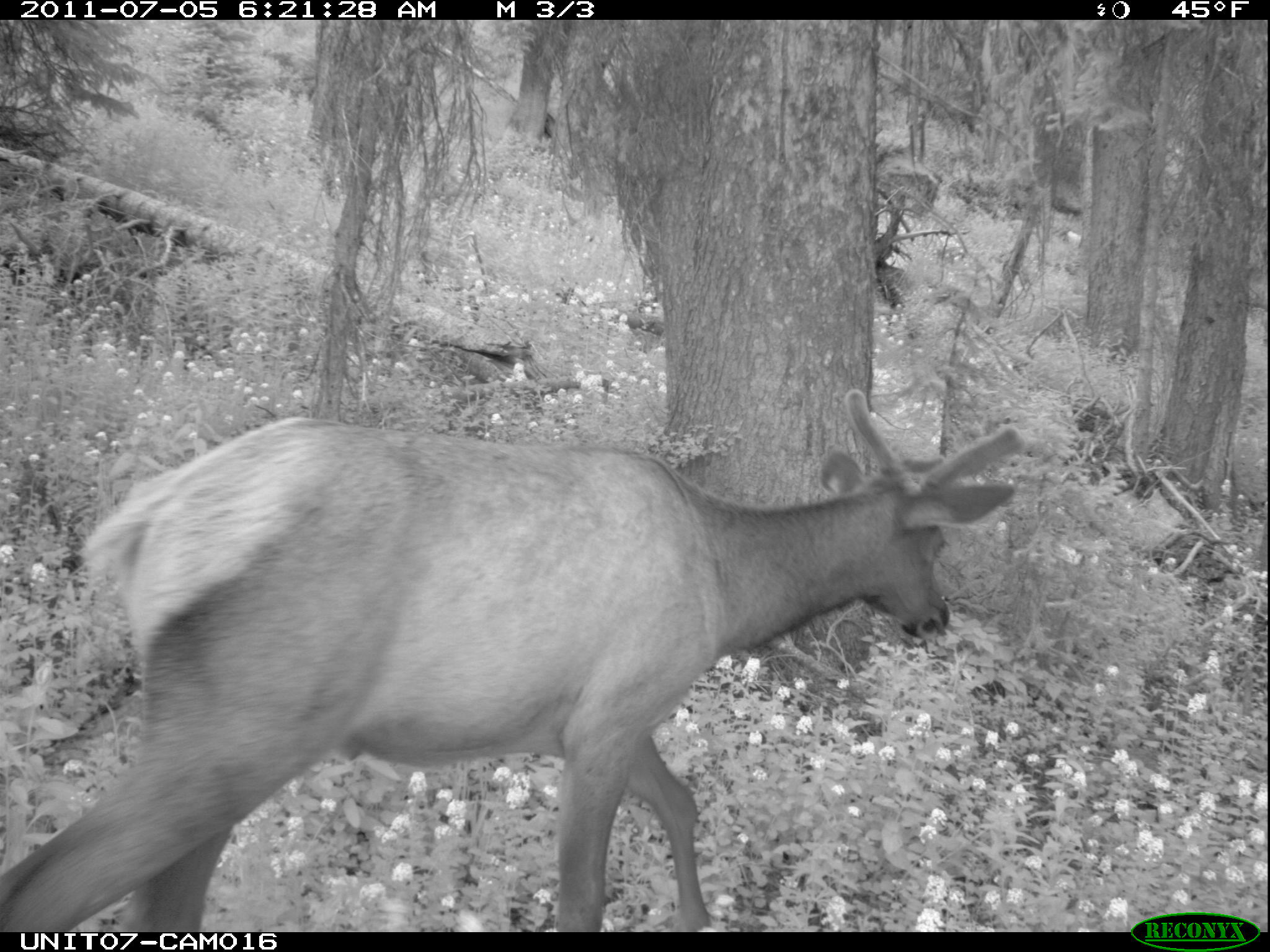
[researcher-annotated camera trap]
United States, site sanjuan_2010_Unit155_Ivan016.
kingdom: Animalia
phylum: Chordata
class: Mammalia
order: Artiodactyla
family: Cervidae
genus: Cervus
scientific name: Cervus elaphus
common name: red deer